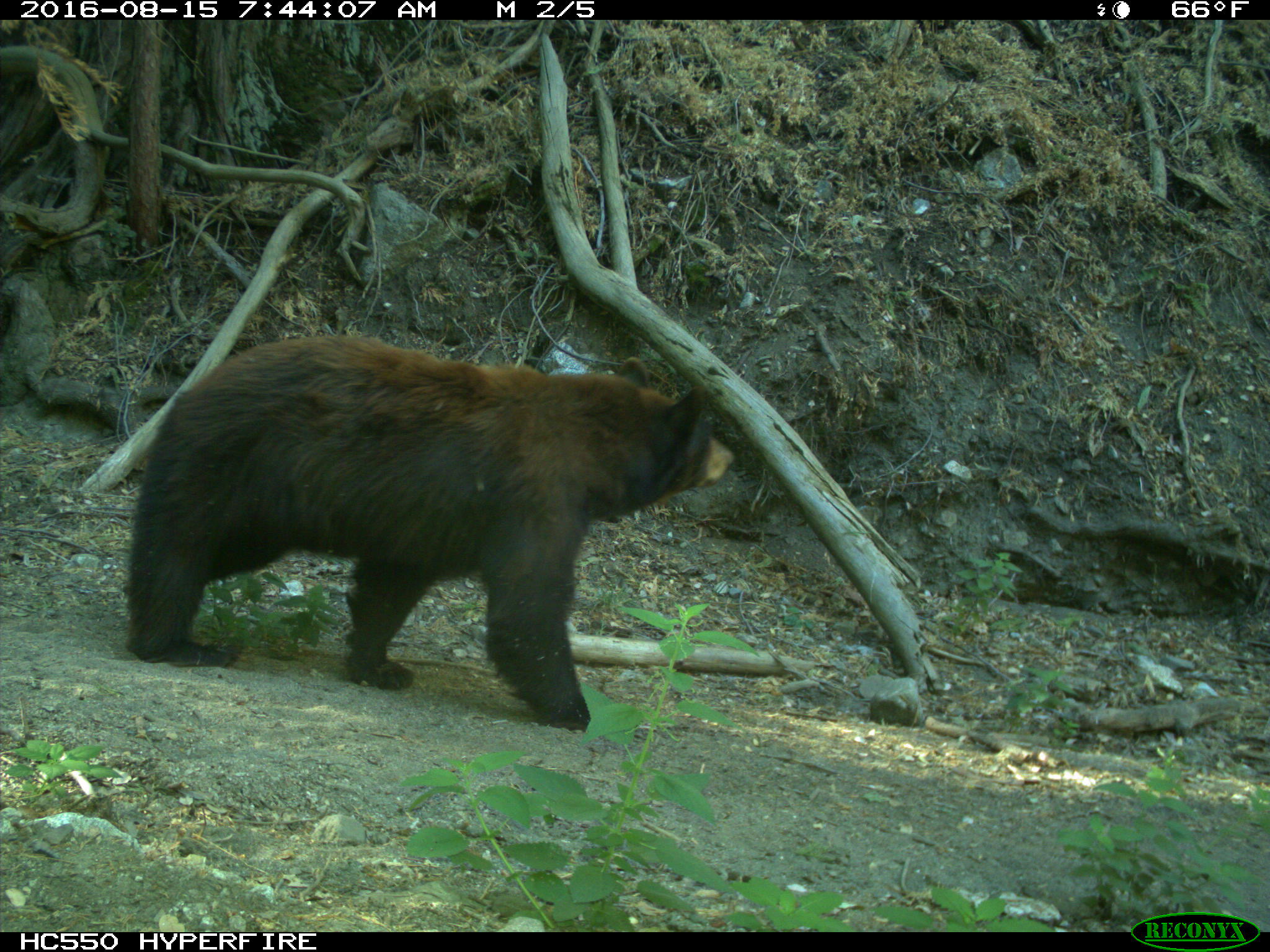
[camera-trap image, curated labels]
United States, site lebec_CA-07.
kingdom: Animalia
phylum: Chordata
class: Mammalia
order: Carnivora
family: Ursidae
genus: Ursus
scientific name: Ursus americanus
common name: american black bear